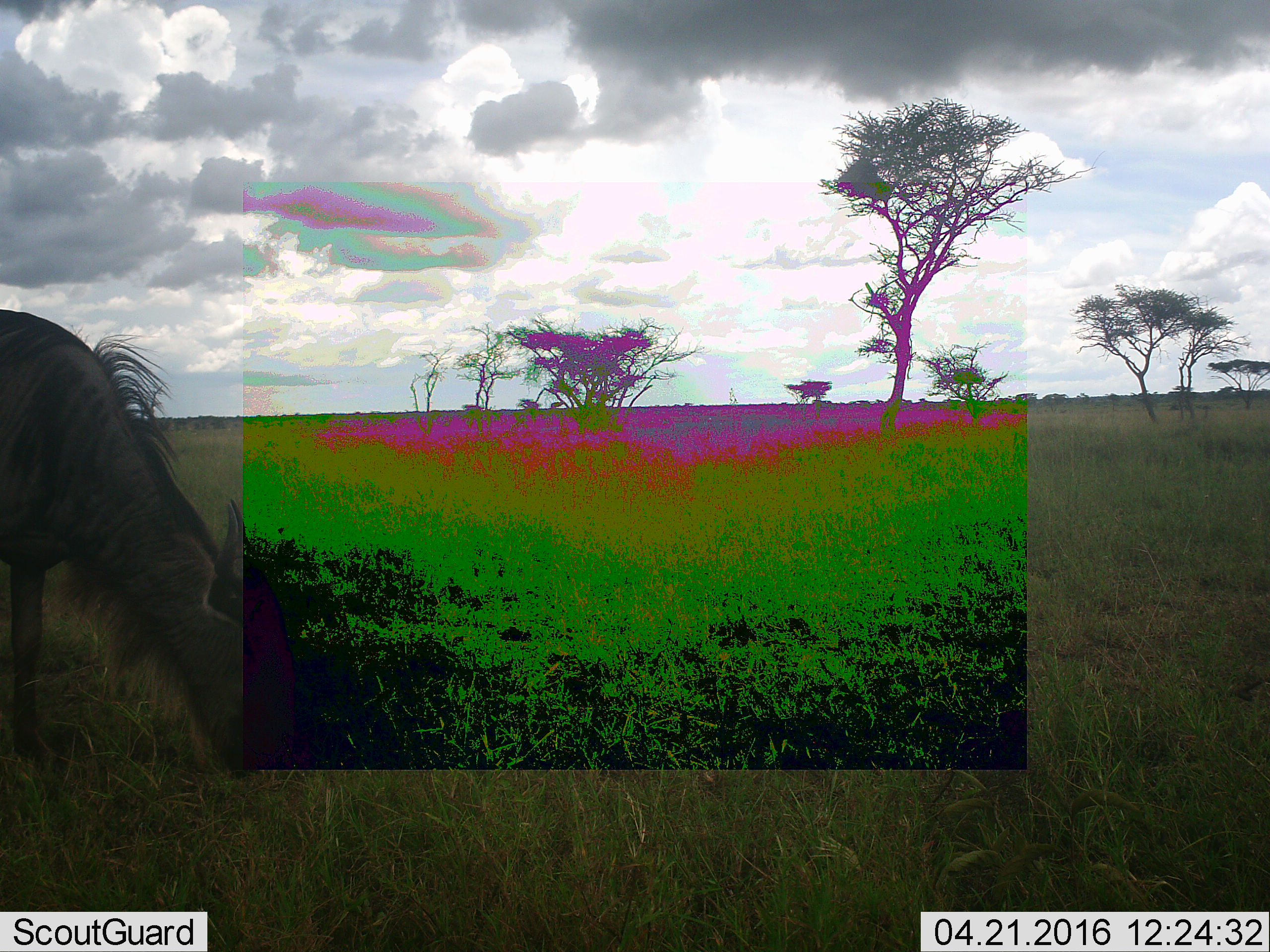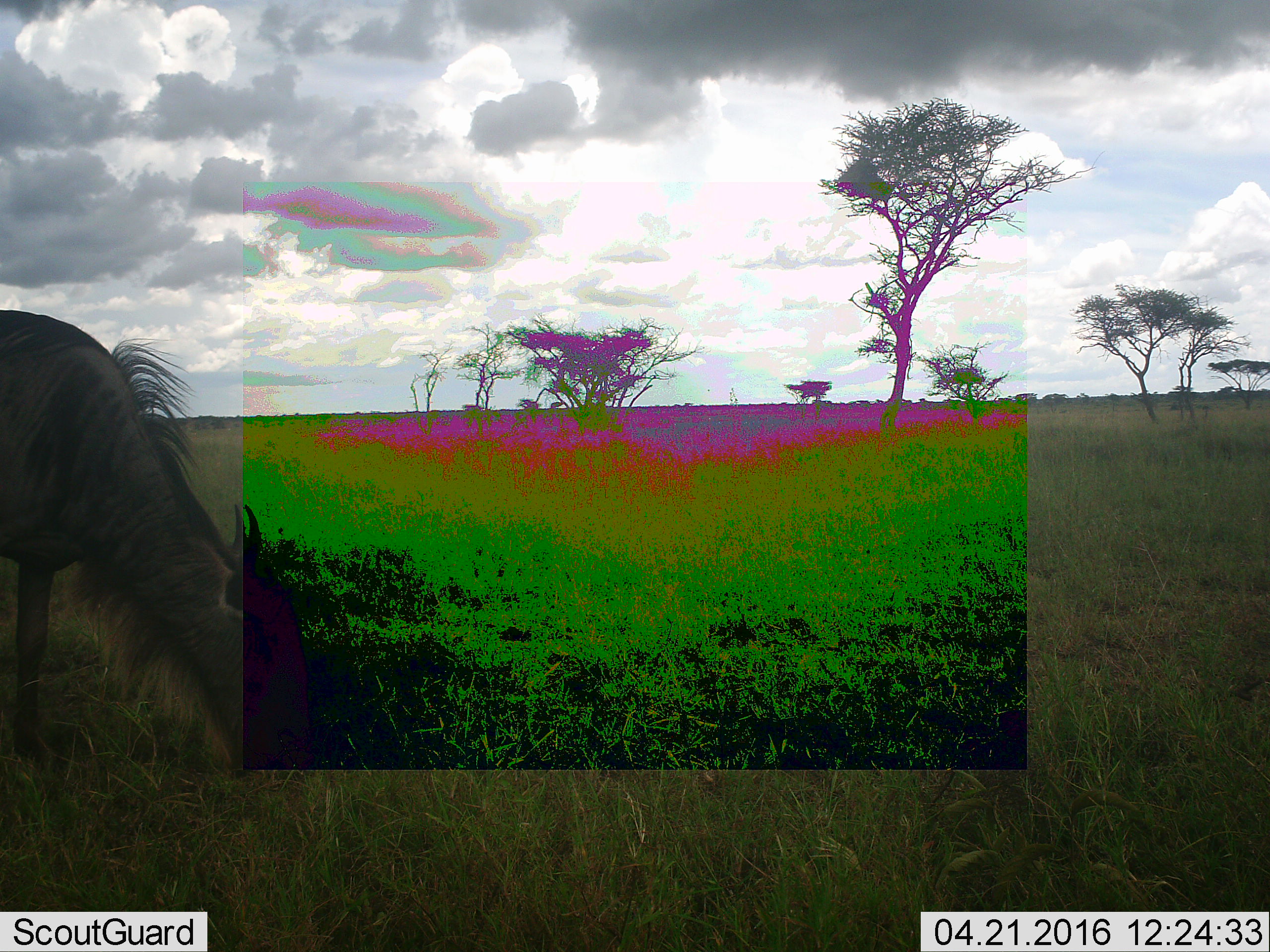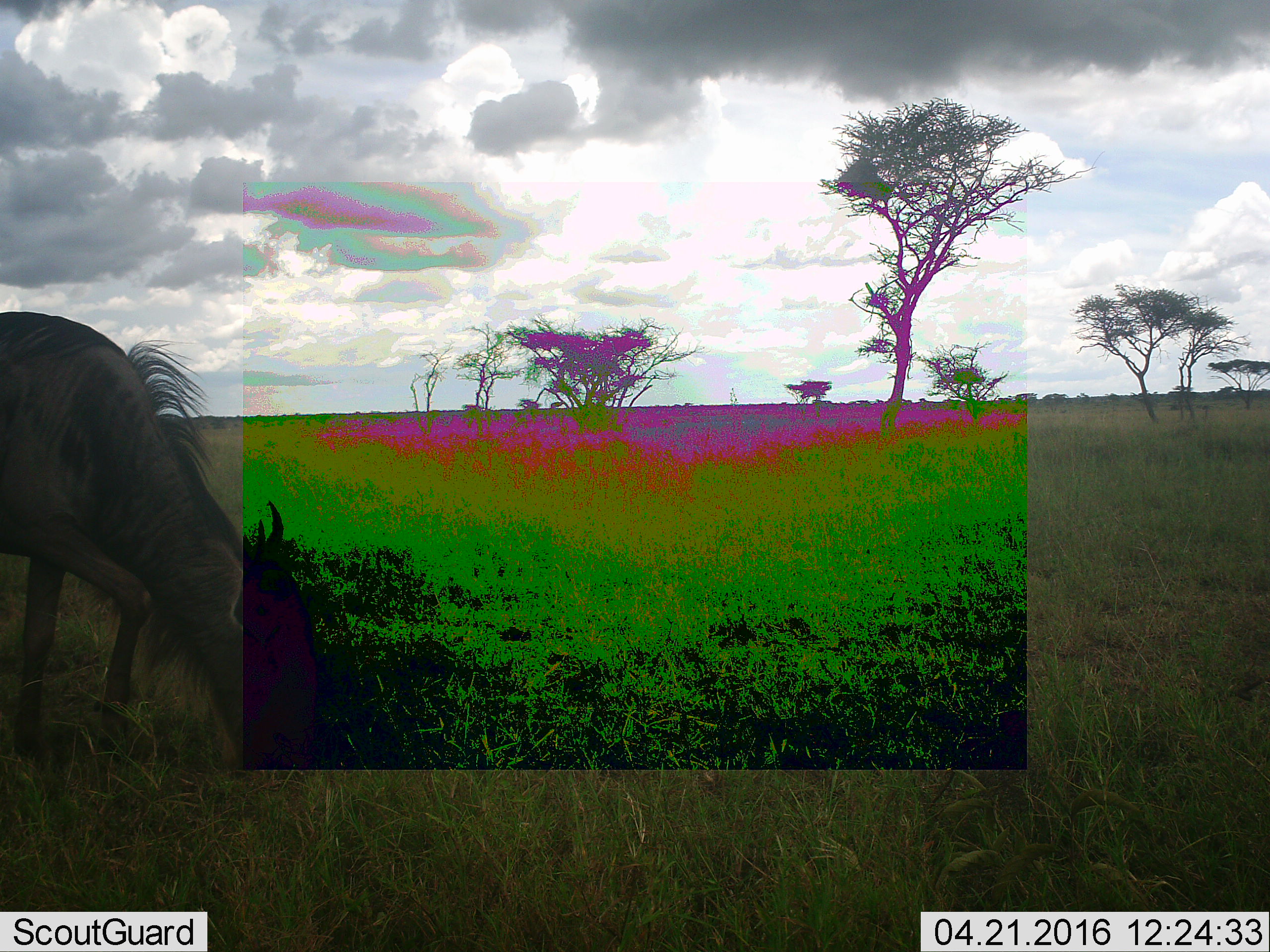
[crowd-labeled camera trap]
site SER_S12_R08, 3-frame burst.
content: unidentified animal